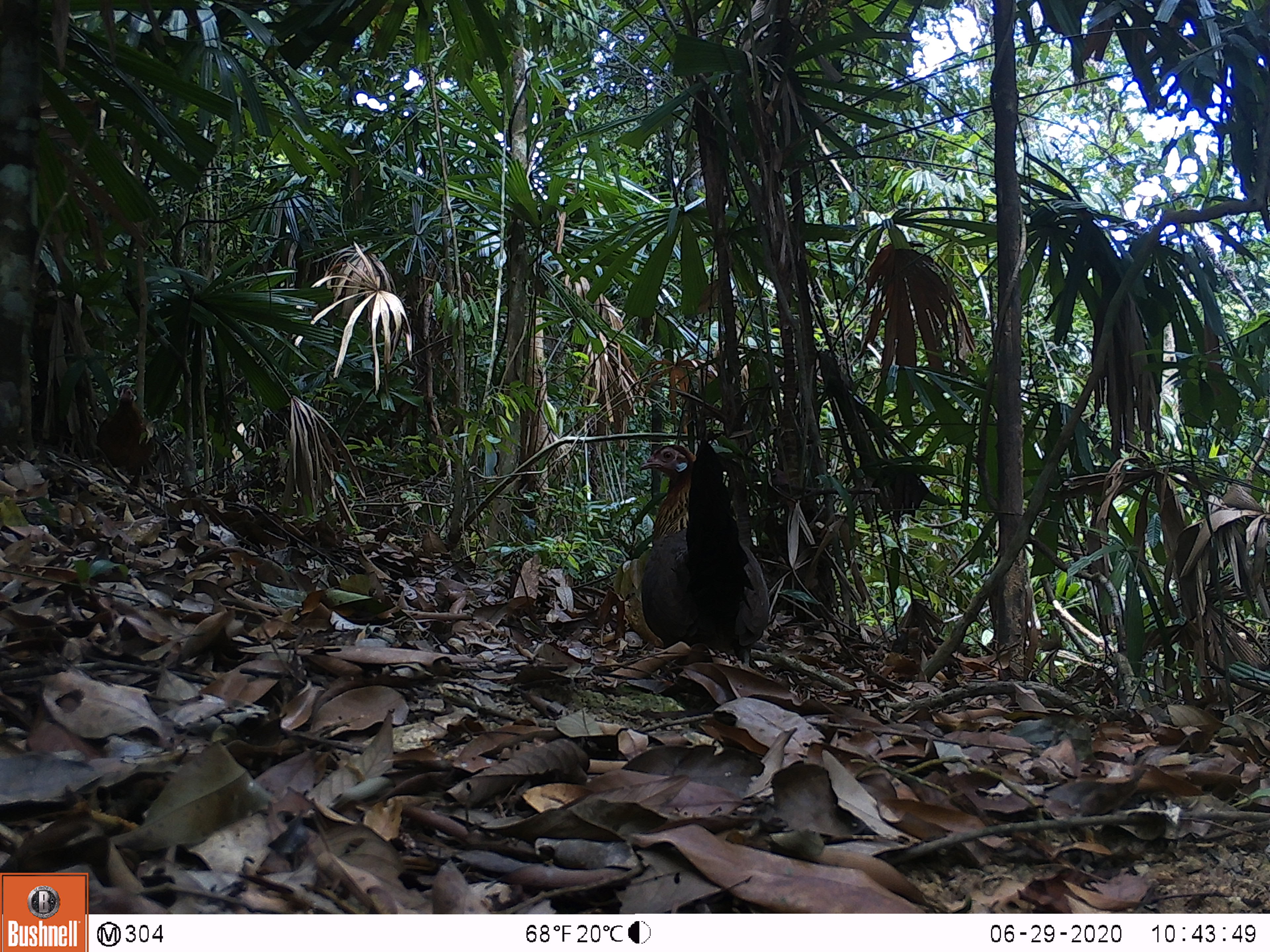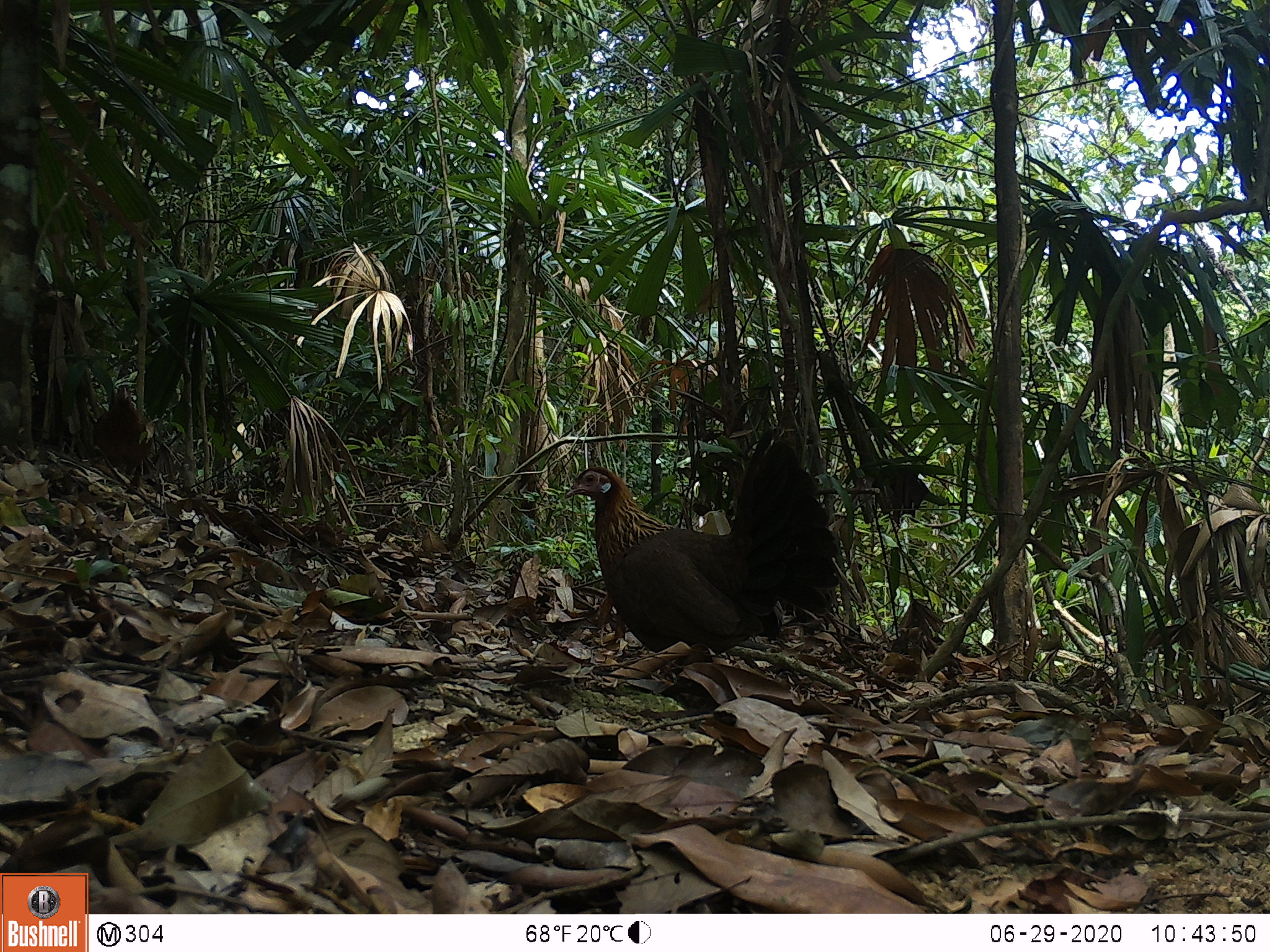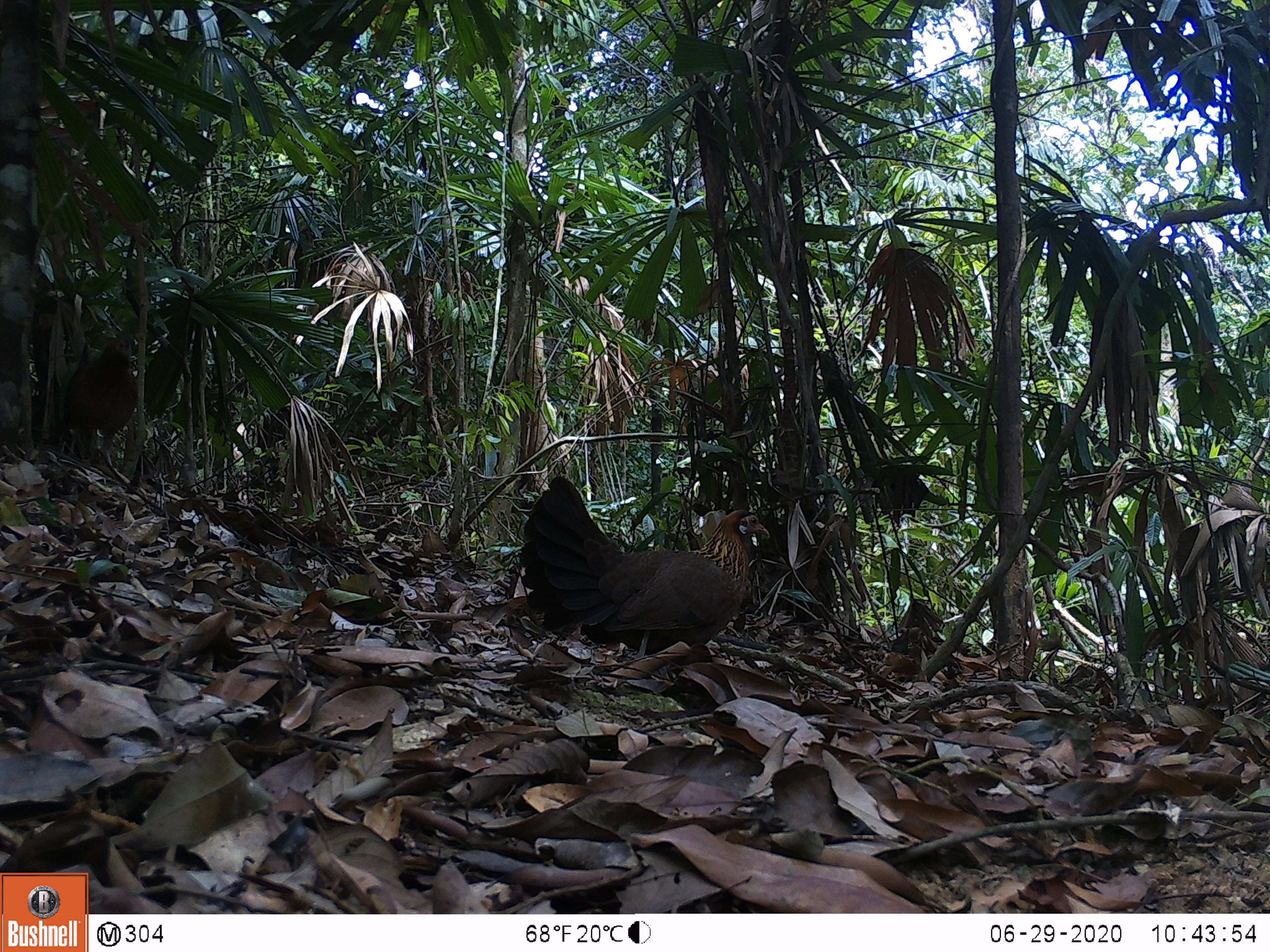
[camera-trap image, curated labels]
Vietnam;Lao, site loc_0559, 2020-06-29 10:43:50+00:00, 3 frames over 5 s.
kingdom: Animalia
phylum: Chordata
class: Aves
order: Galliformes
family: Phasianidae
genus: Gallus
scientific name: Gallus gallus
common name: red junglefowl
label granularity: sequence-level